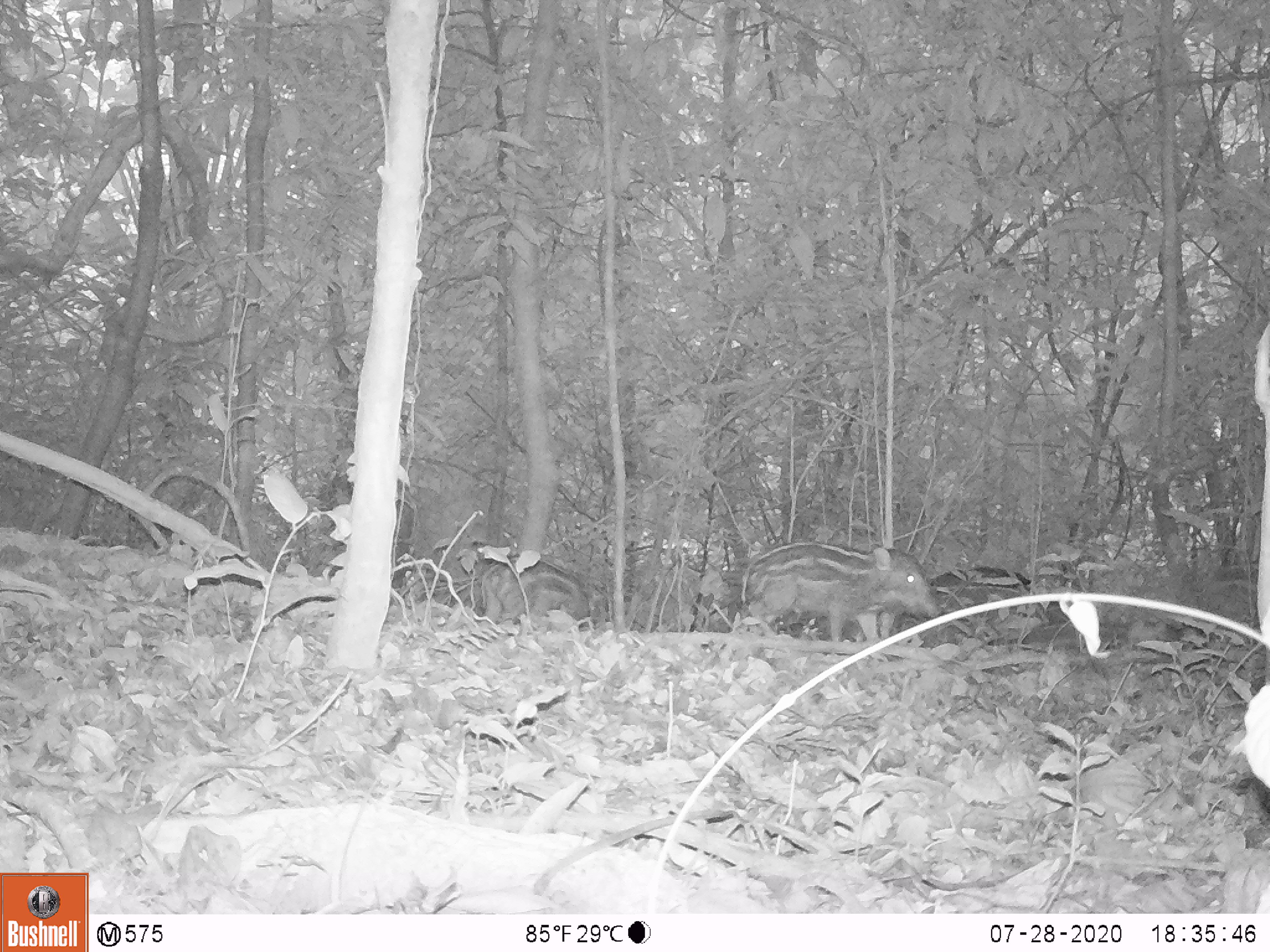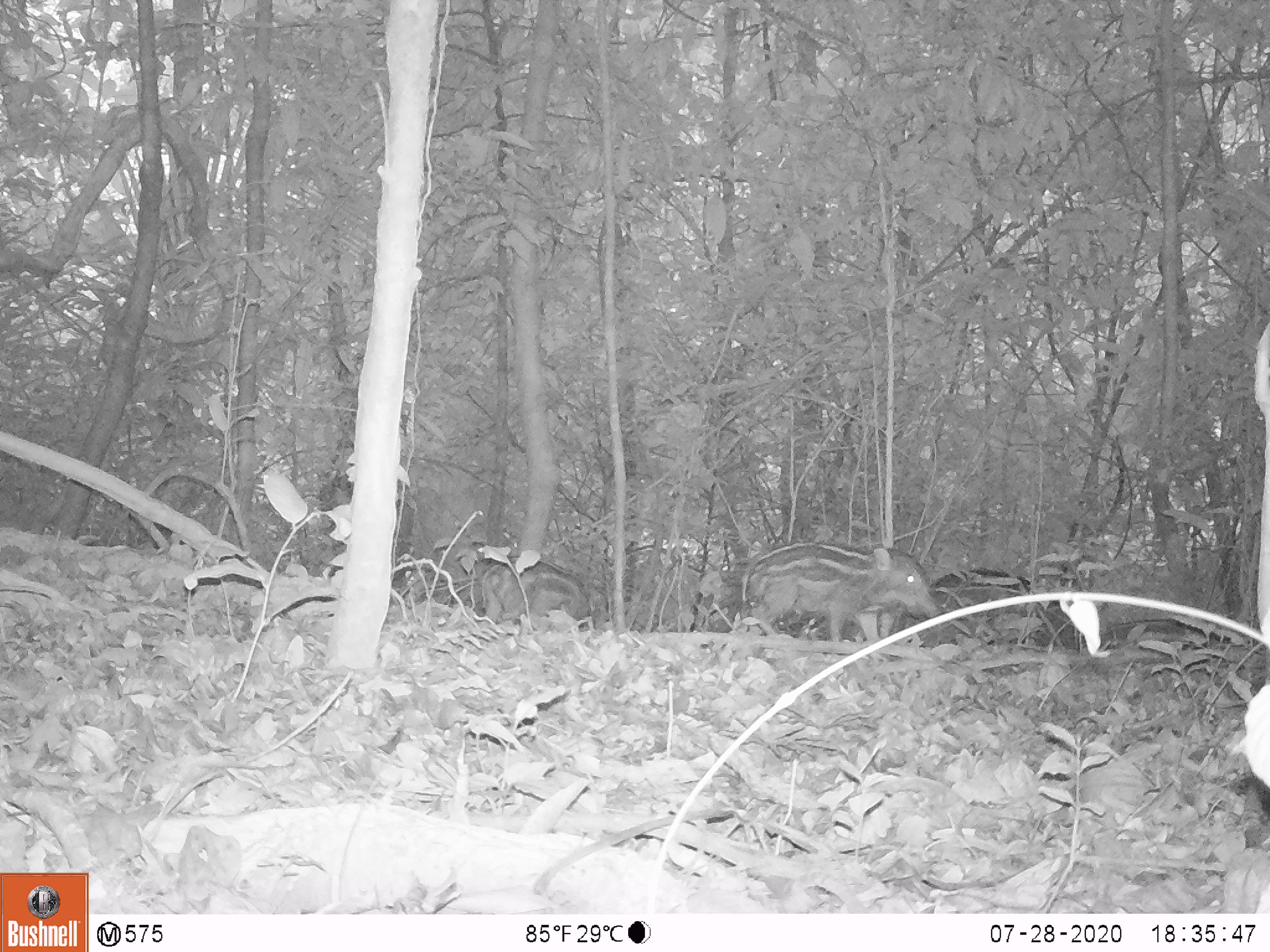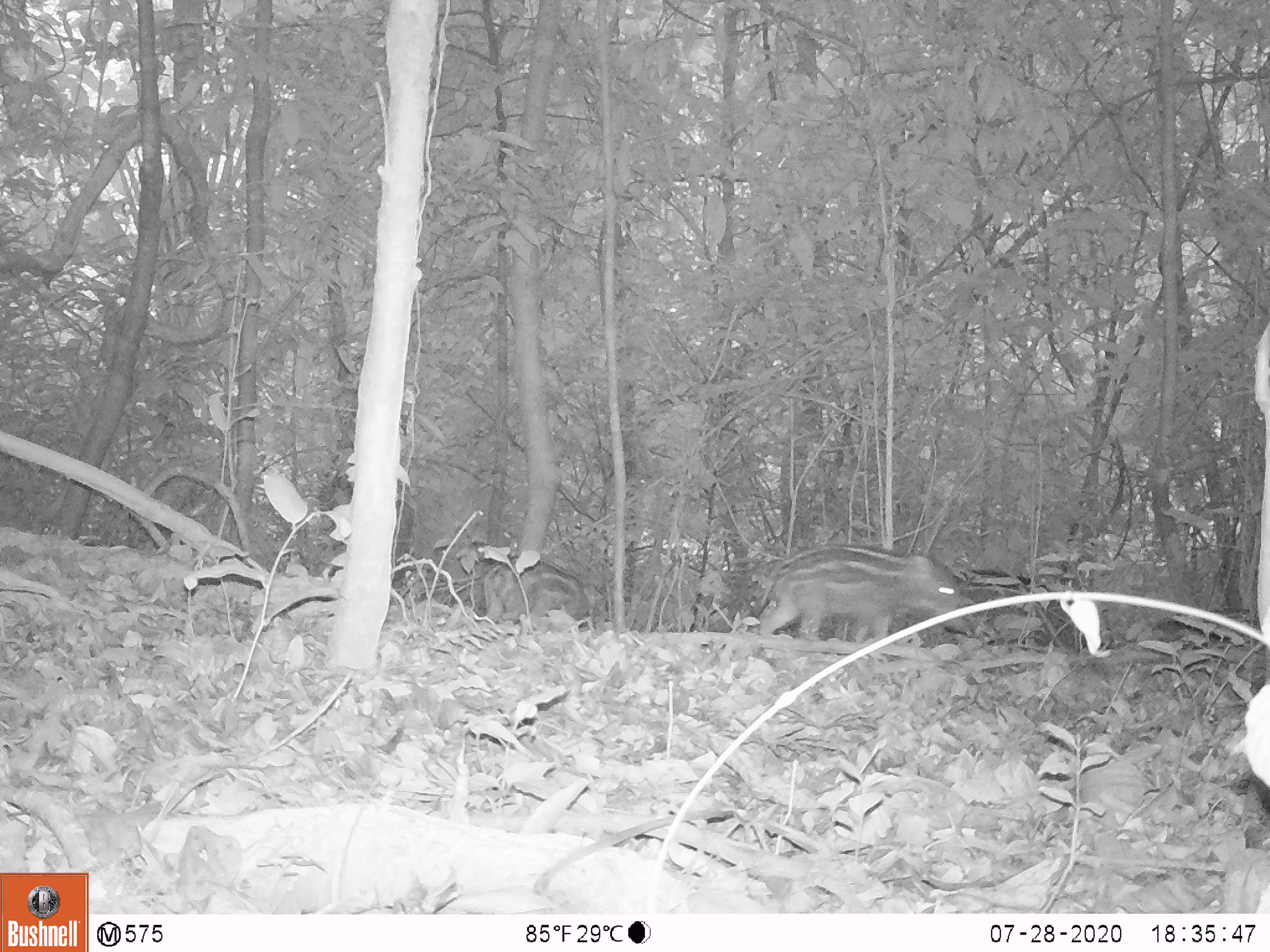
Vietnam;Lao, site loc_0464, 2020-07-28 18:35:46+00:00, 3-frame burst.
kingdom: Animalia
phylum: Chordata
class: Mammalia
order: Artiodactyla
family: Suidae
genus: Sus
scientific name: Sus scrofa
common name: eurasian wild pig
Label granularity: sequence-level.